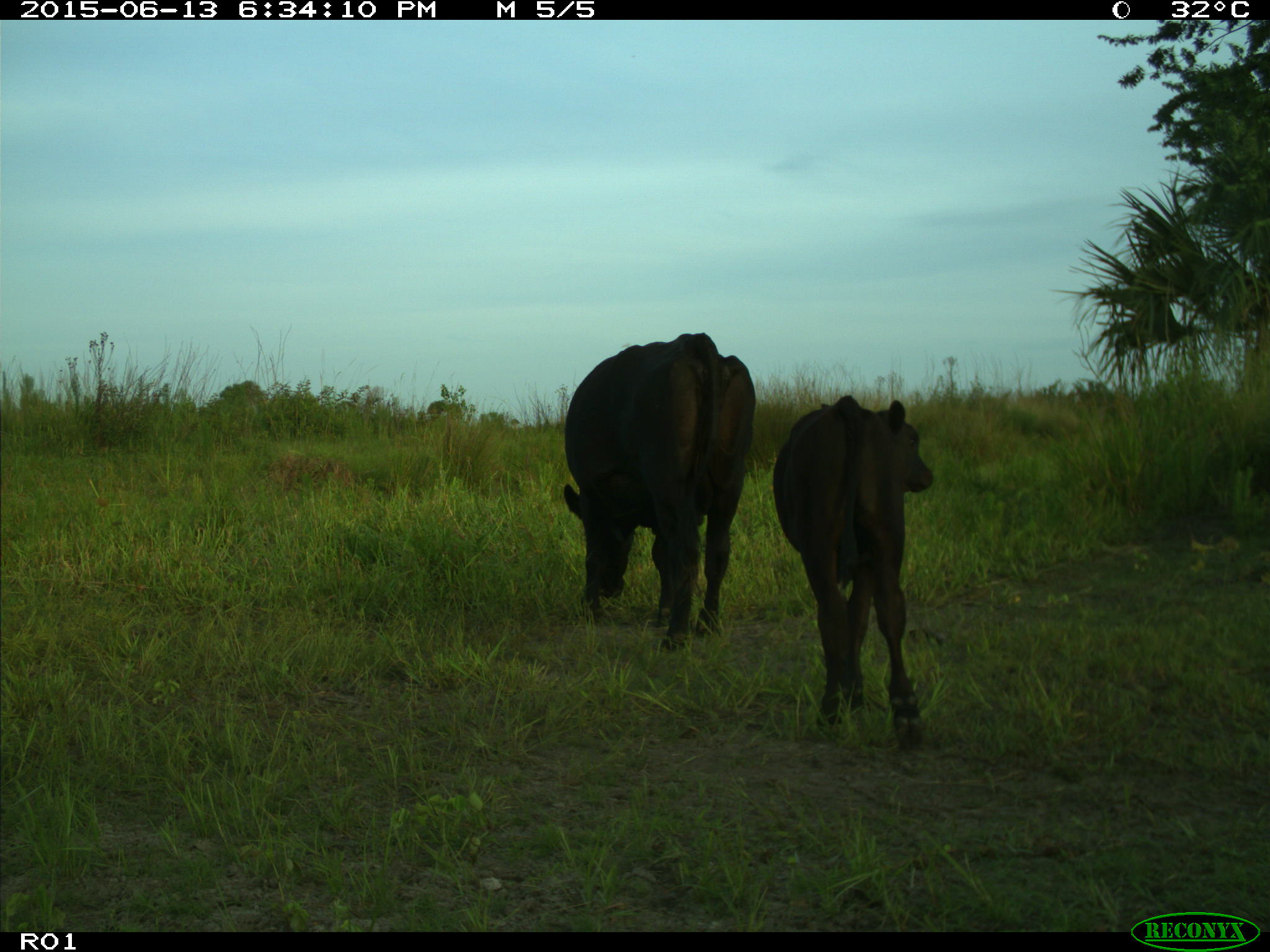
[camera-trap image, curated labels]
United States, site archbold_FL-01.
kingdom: Animalia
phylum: Chordata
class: Mammalia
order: Artiodactyla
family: Bovidae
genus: Bos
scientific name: Bos taurus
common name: domestic cow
Bos taurus (domestic cow).